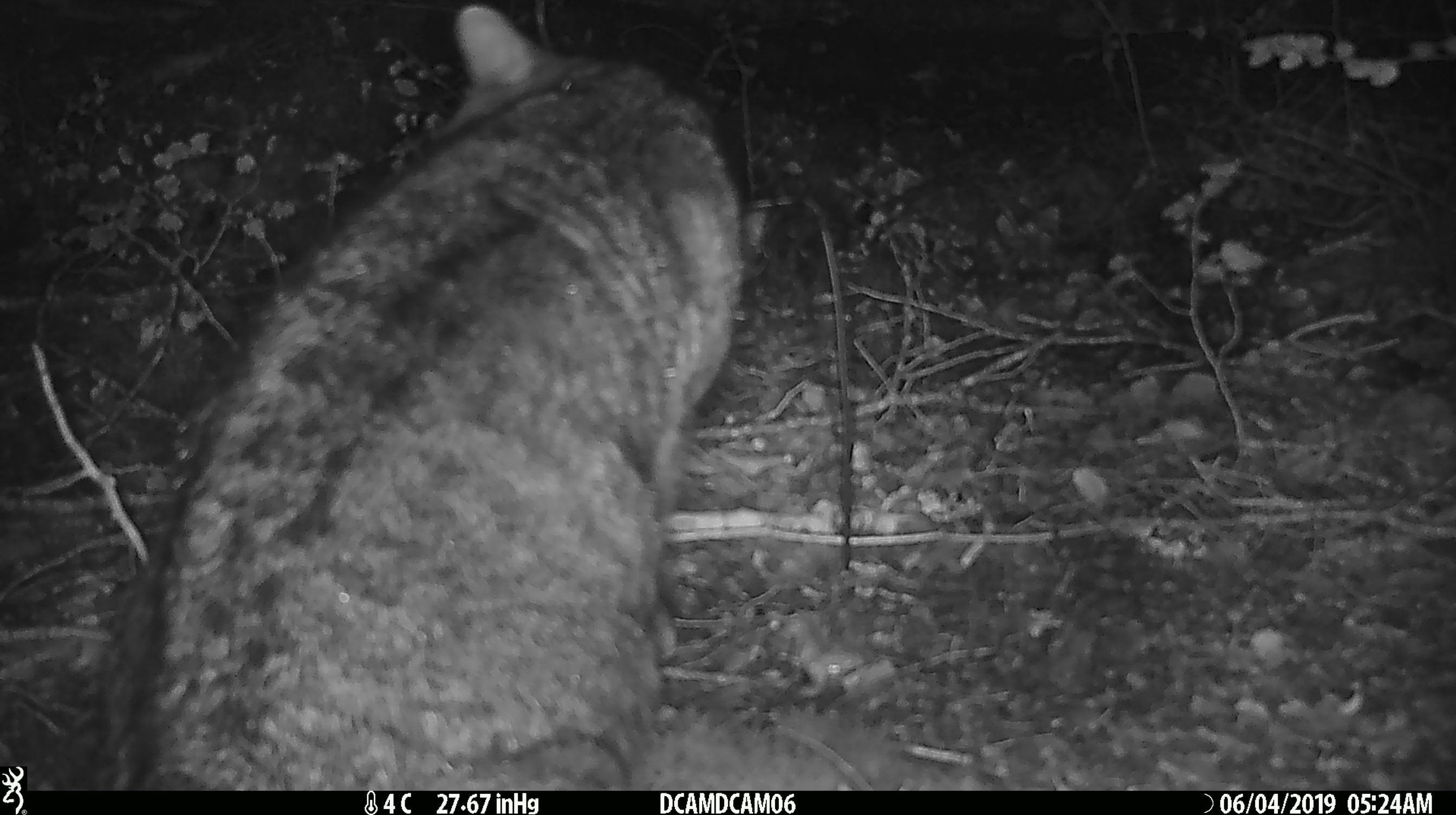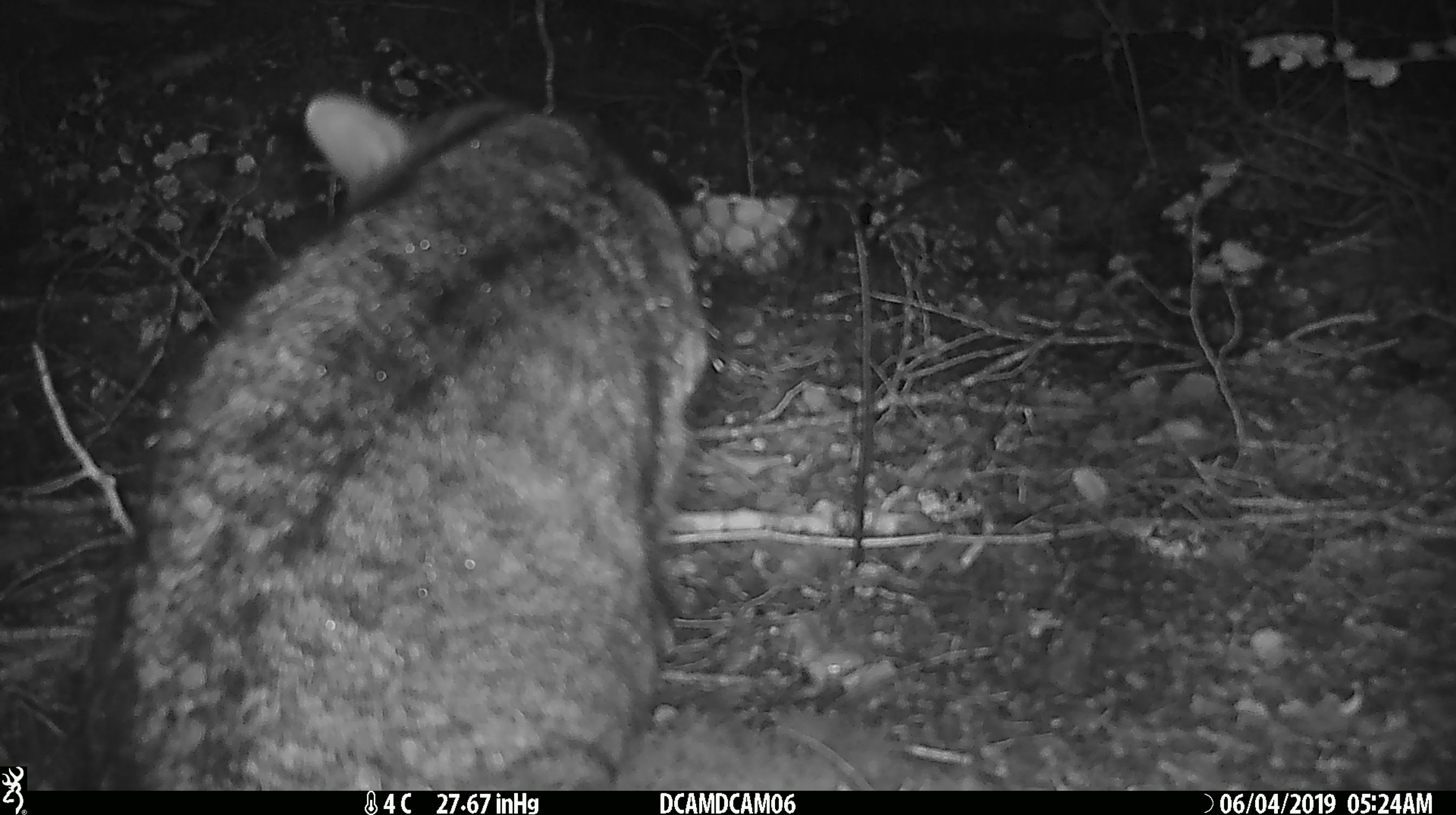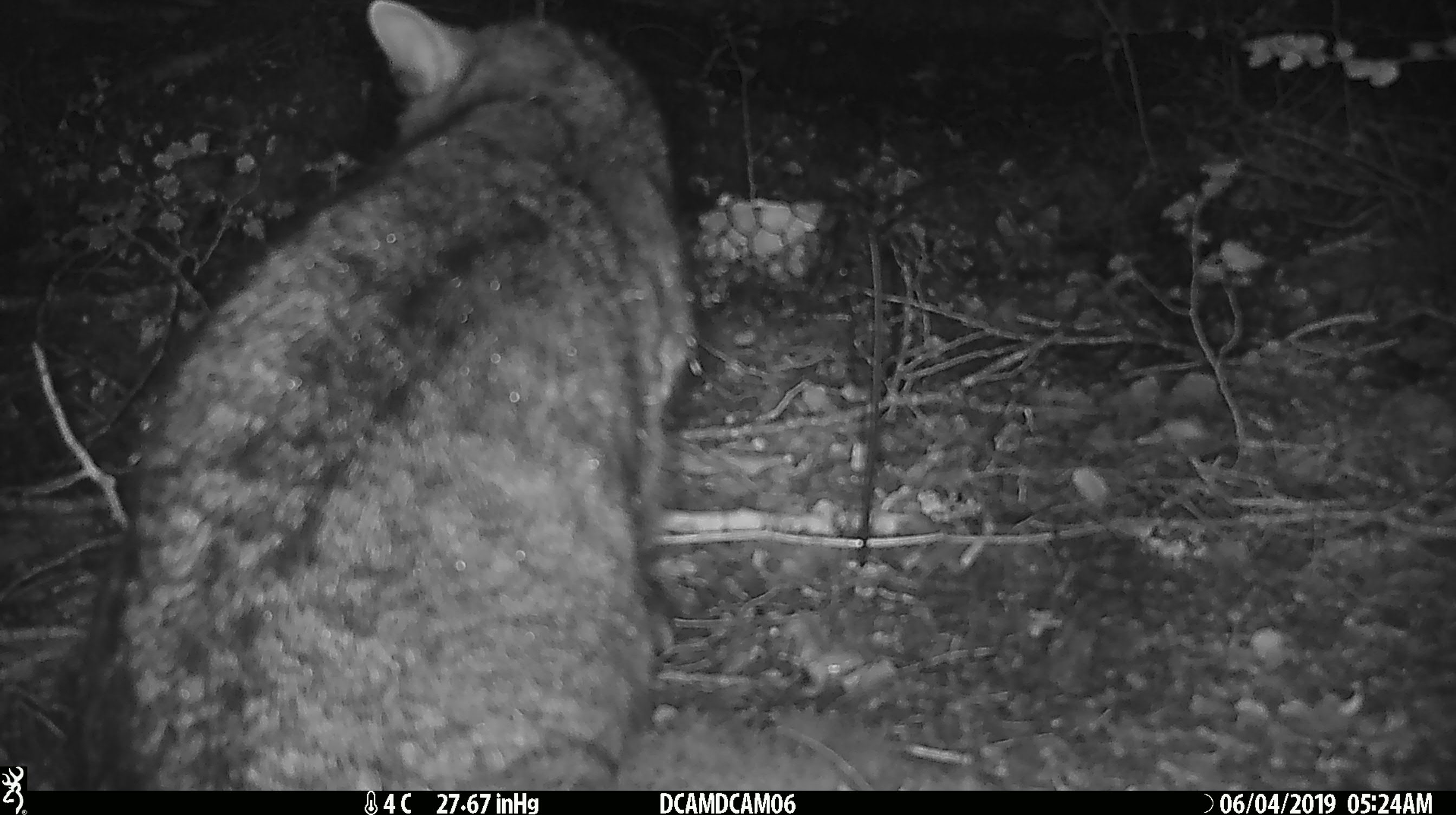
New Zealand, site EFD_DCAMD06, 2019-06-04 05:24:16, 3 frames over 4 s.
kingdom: Animalia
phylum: Chordata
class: Mammalia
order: Carnivora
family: Felidae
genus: Felis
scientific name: Felis catus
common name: domestic cat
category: cat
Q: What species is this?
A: Cat (domestic cat) (Felis catus).